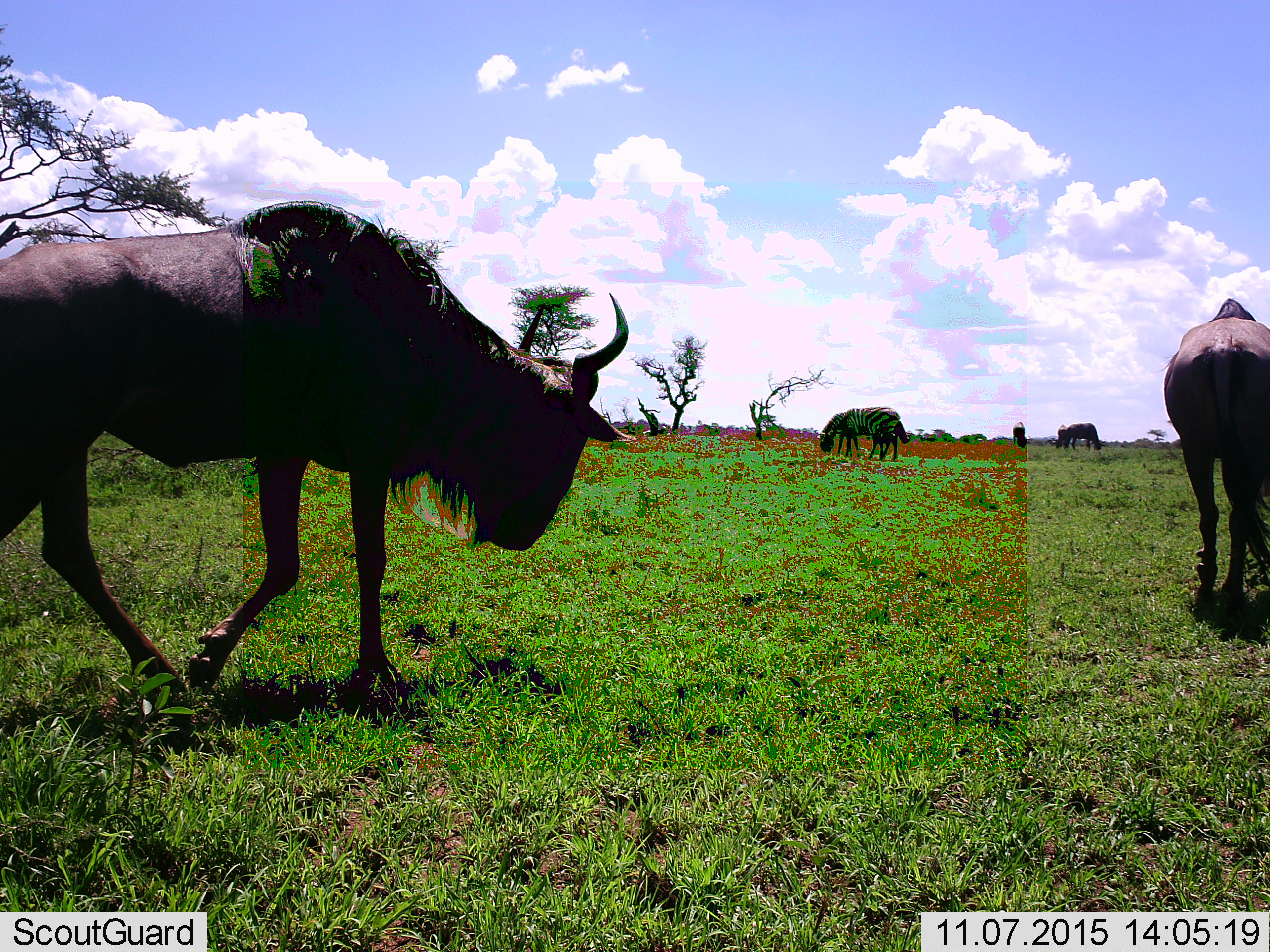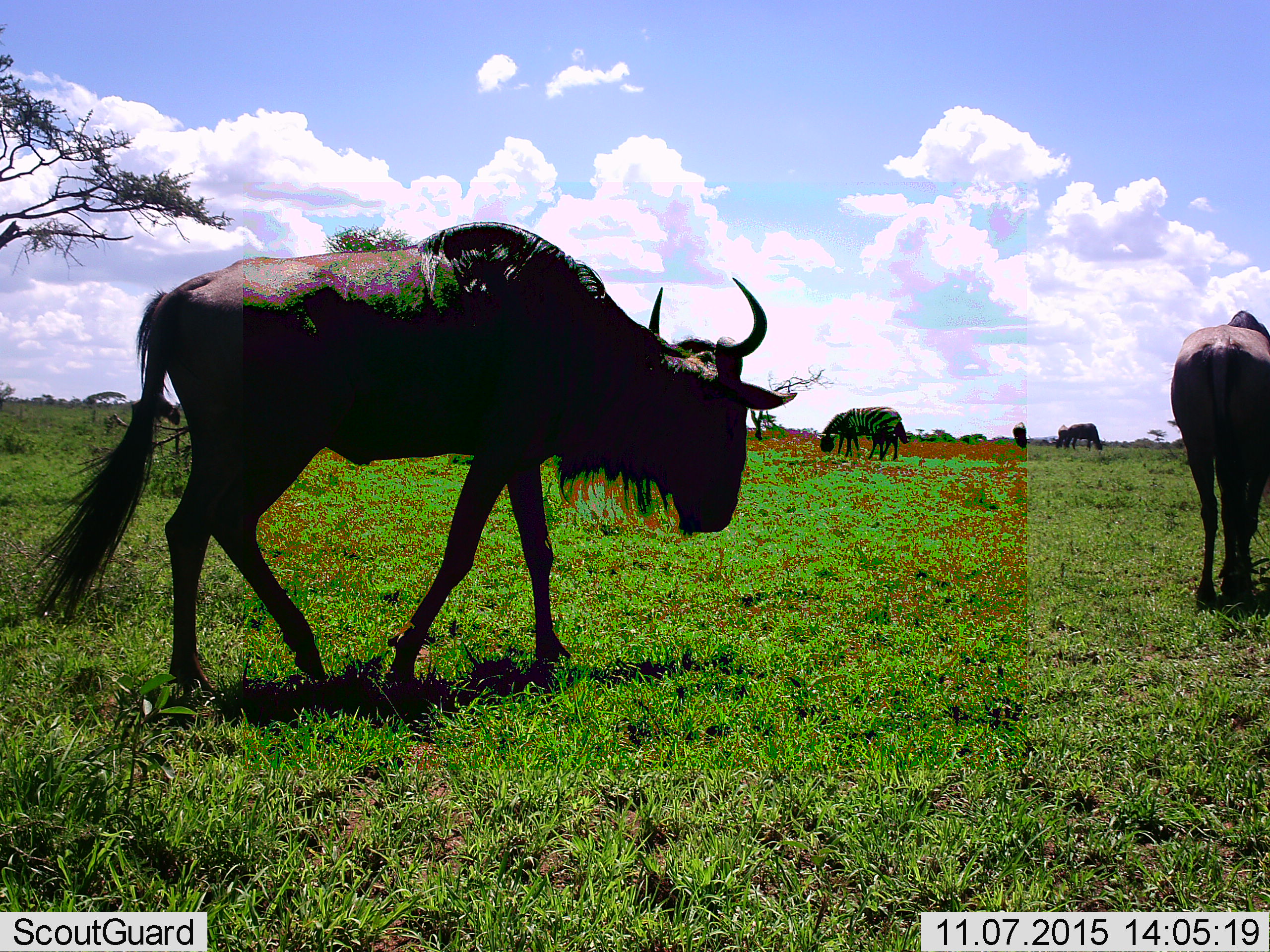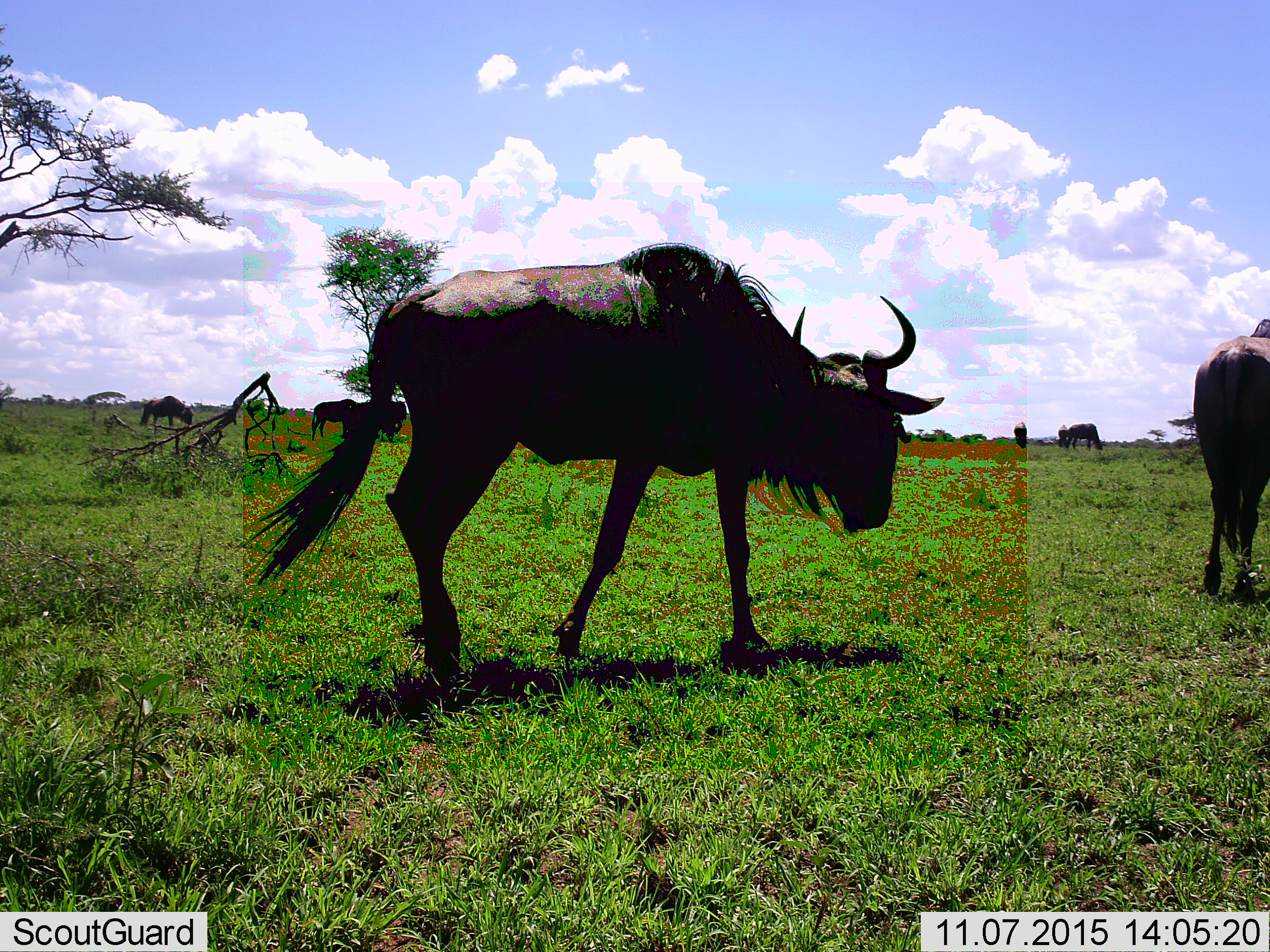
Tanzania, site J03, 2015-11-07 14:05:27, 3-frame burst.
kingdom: Animalia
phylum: Chordata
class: Mammalia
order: Artiodactyla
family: Bovidae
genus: Connochaetes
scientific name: Connochaetes taurinus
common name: blue wildebeest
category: wildebeest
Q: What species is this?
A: Wildebeest (blue wildebeest) (Connochaetes taurinus).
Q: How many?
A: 5.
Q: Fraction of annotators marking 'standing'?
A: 25%.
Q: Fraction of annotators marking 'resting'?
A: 0%.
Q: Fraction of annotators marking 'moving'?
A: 88%.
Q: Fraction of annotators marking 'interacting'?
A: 0%.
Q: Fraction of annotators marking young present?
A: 0%.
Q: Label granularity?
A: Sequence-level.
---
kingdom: Animalia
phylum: Chordata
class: Mammalia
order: Perissodactyla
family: Equidae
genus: Equus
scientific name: Equus quagga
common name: plains zebra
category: zebra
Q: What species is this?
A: Zebra (plains zebra) (Equus quagga).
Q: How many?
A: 1.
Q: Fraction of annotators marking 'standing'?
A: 33%.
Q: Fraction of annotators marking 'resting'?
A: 0%.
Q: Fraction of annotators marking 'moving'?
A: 11%.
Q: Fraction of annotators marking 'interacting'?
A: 0%.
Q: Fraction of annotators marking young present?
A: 0%.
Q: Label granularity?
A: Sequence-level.